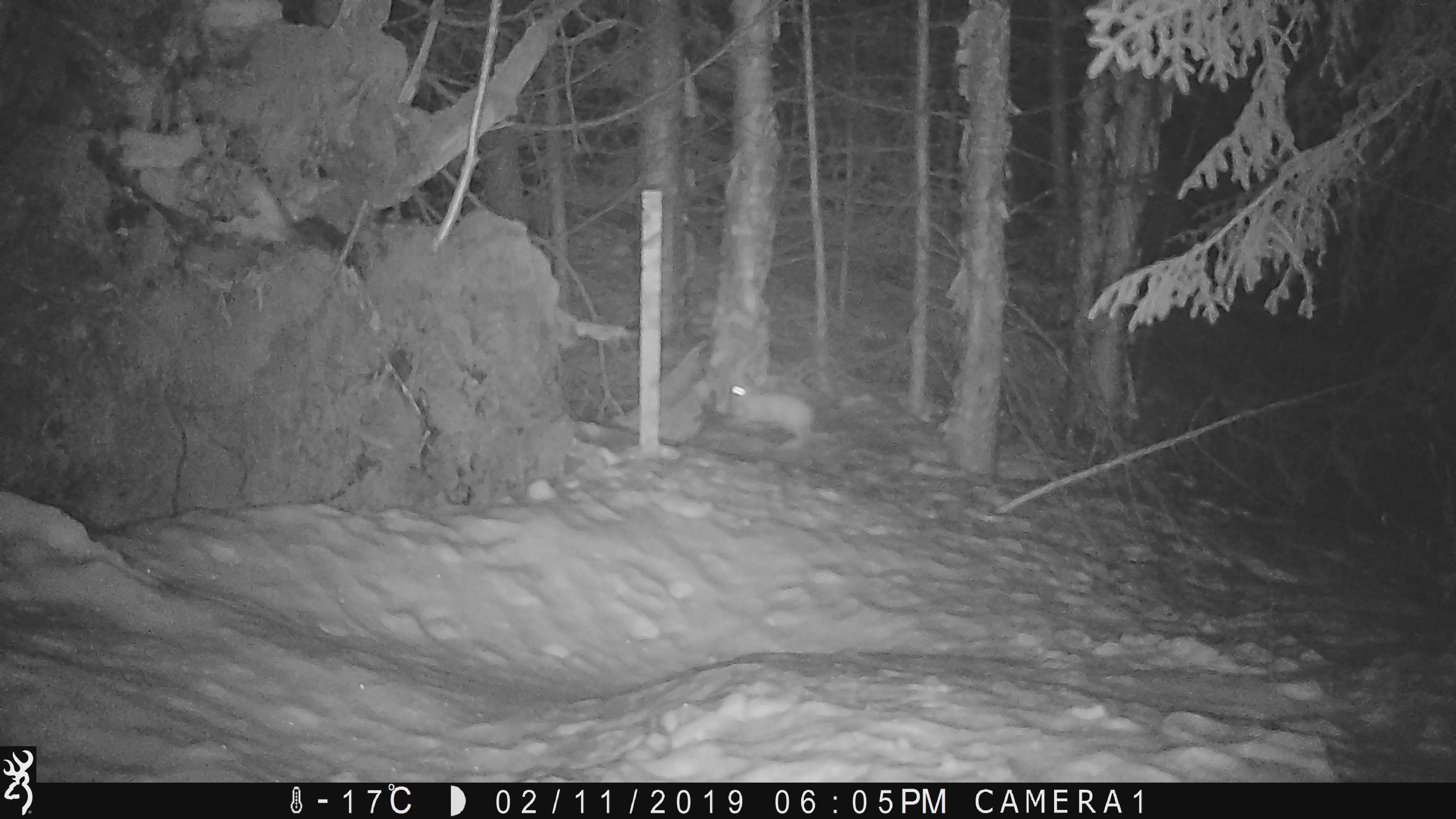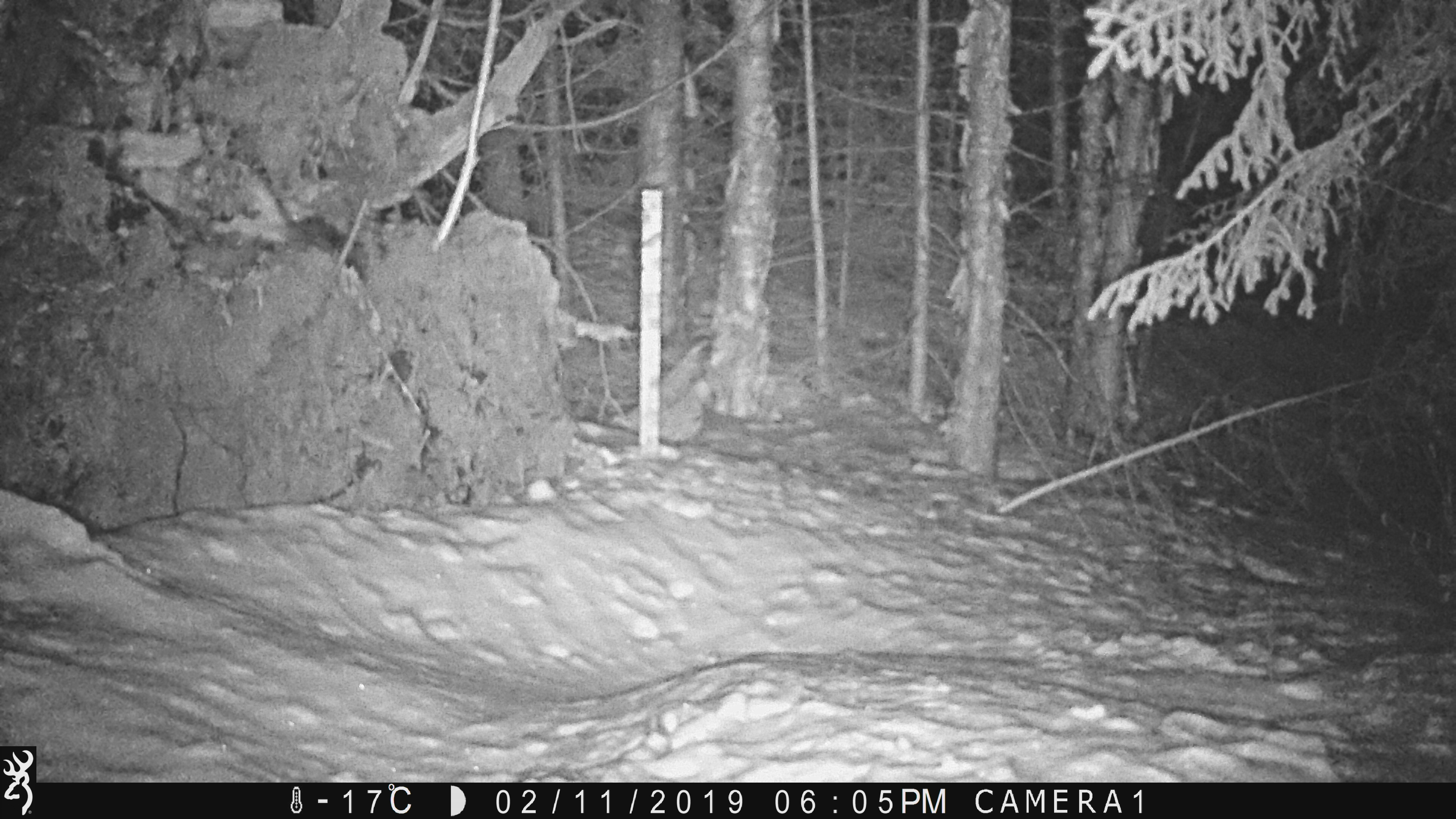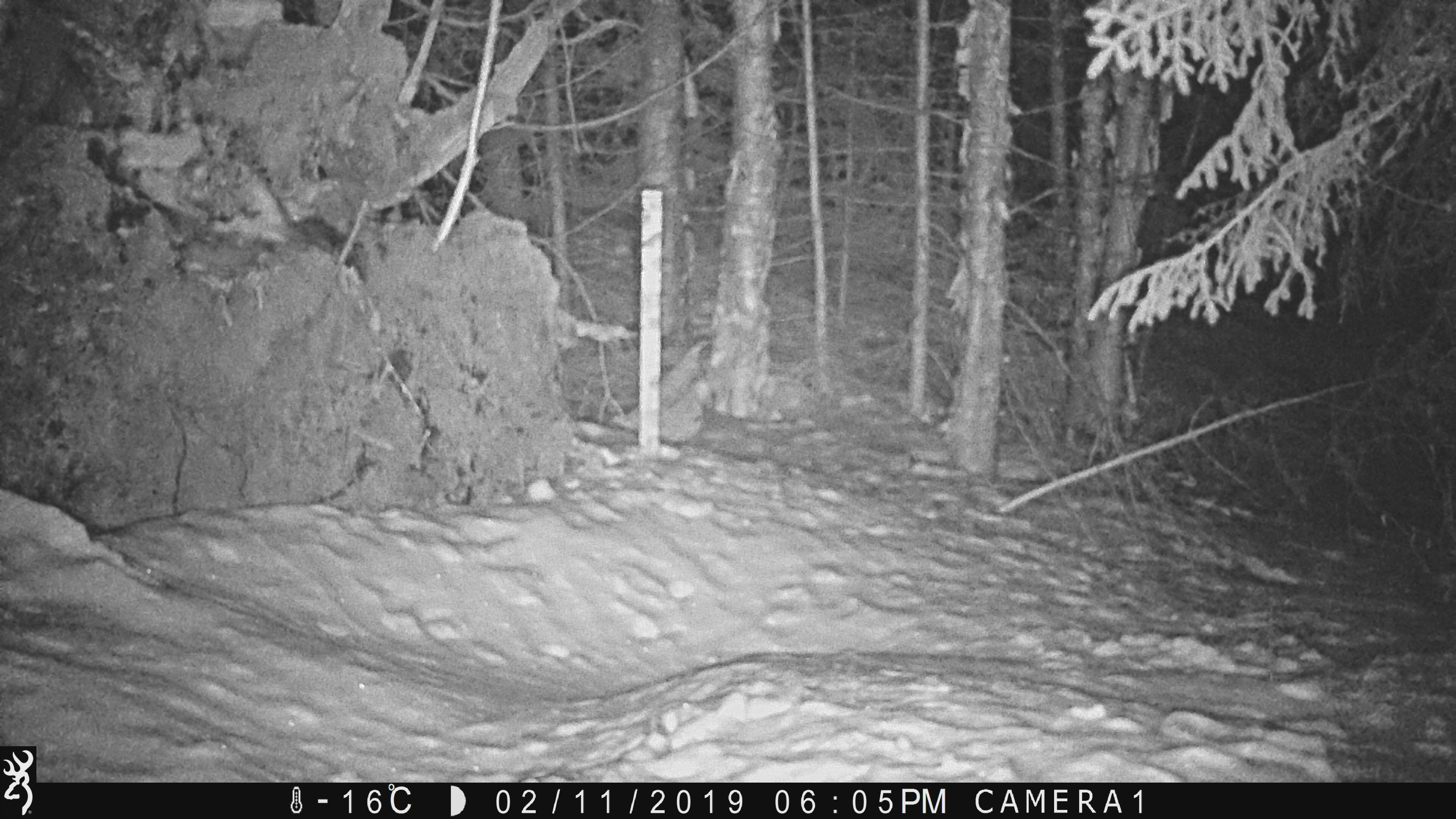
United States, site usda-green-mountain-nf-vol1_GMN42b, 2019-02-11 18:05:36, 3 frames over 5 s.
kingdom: Animalia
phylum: Chordata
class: Mammalia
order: Lagomorpha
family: Leporidae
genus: Lepus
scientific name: Lepus americanus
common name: snowshoe hare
Snowshoe hare (Lepus americanus).